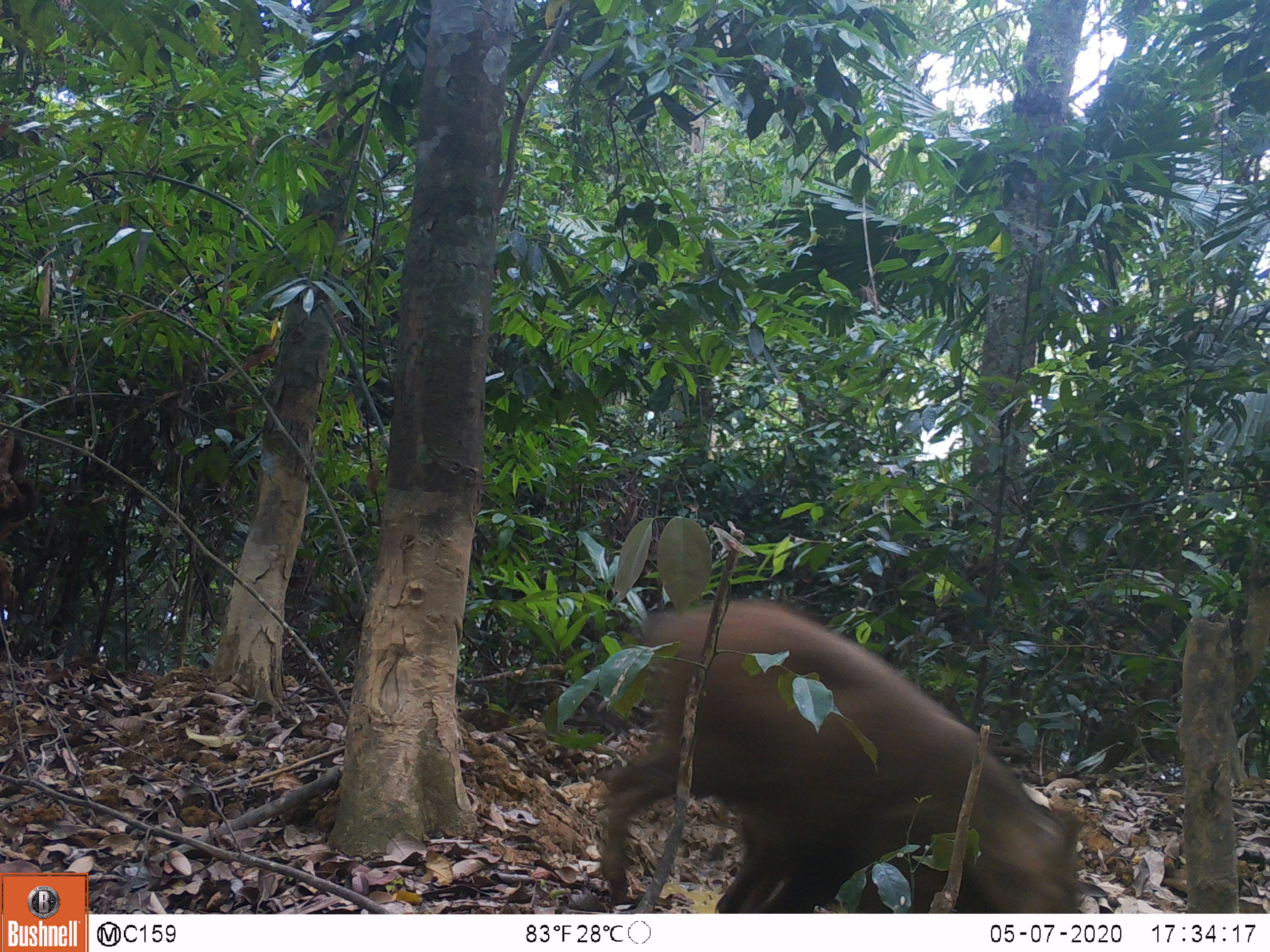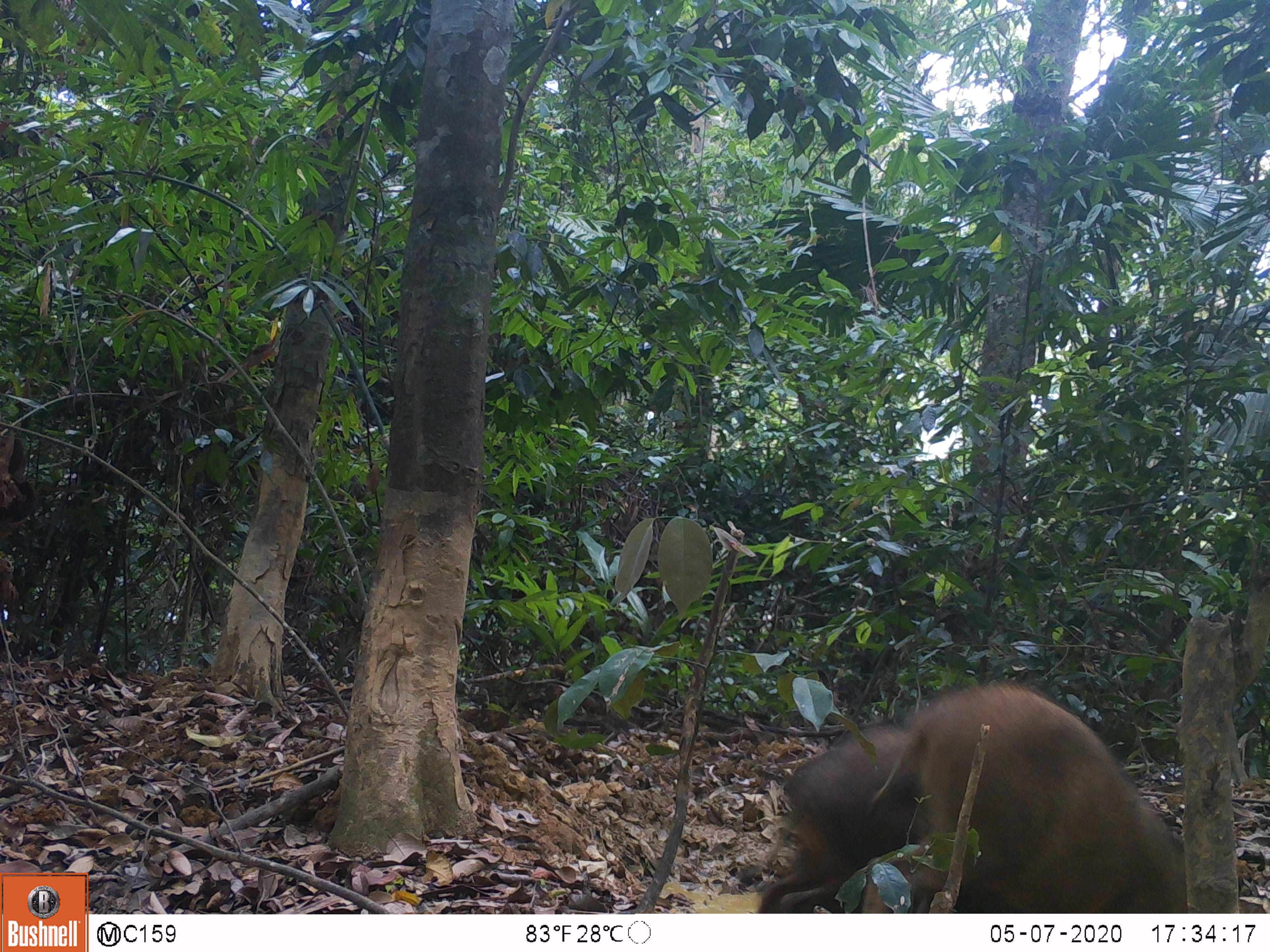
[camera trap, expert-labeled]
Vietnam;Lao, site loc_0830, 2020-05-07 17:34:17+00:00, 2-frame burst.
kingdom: Animalia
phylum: Chordata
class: Mammalia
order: Artiodactyla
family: Suidae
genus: Sus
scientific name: Sus scrofa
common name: eurasian wild pig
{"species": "eurasian wild pig (Sus scrofa)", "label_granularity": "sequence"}